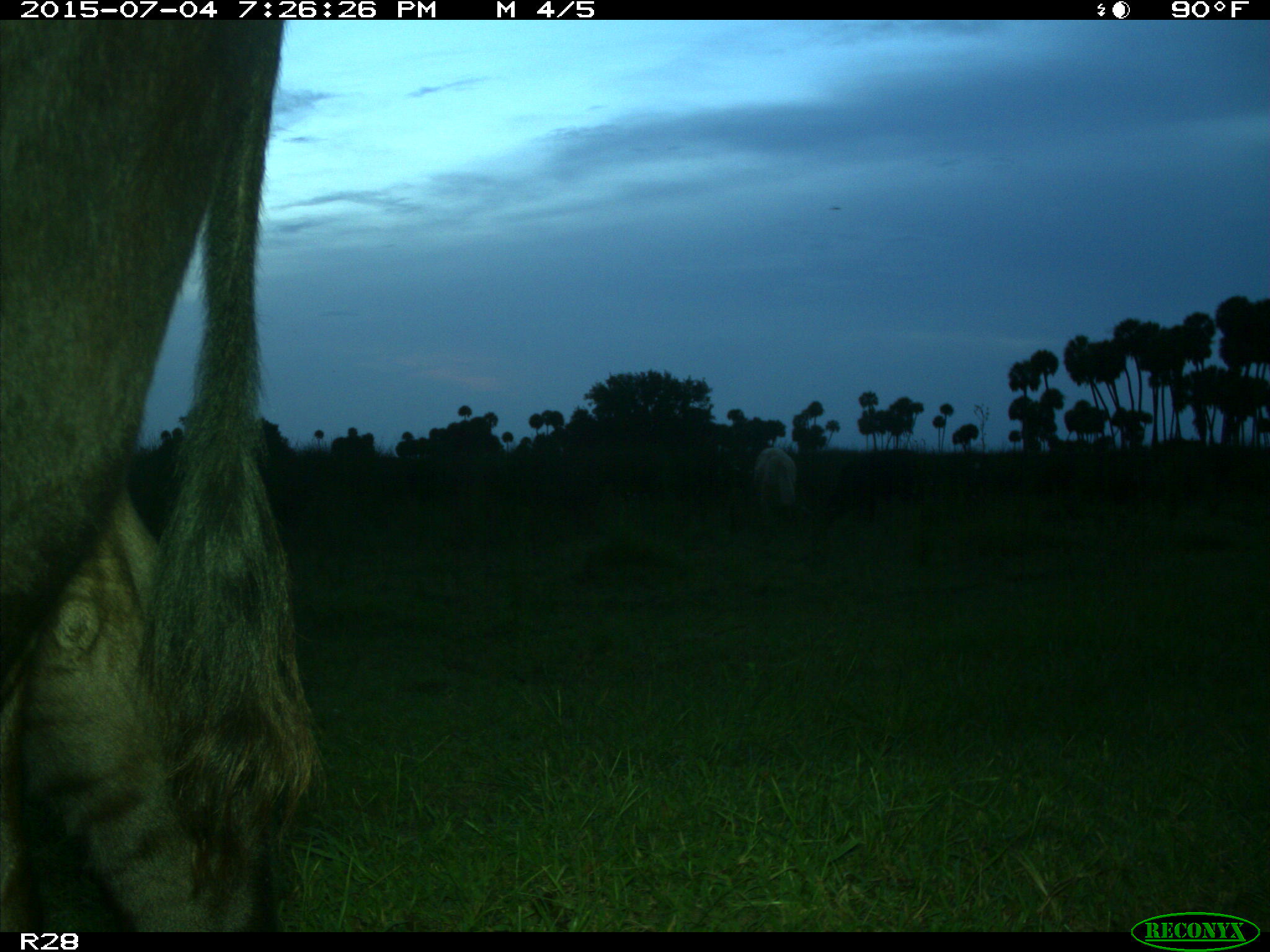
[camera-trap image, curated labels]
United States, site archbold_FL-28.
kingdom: Animalia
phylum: Chordata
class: Mammalia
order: Artiodactyla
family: Bovidae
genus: Bos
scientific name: Bos taurus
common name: domestic cow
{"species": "Bos taurus (domestic cow)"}